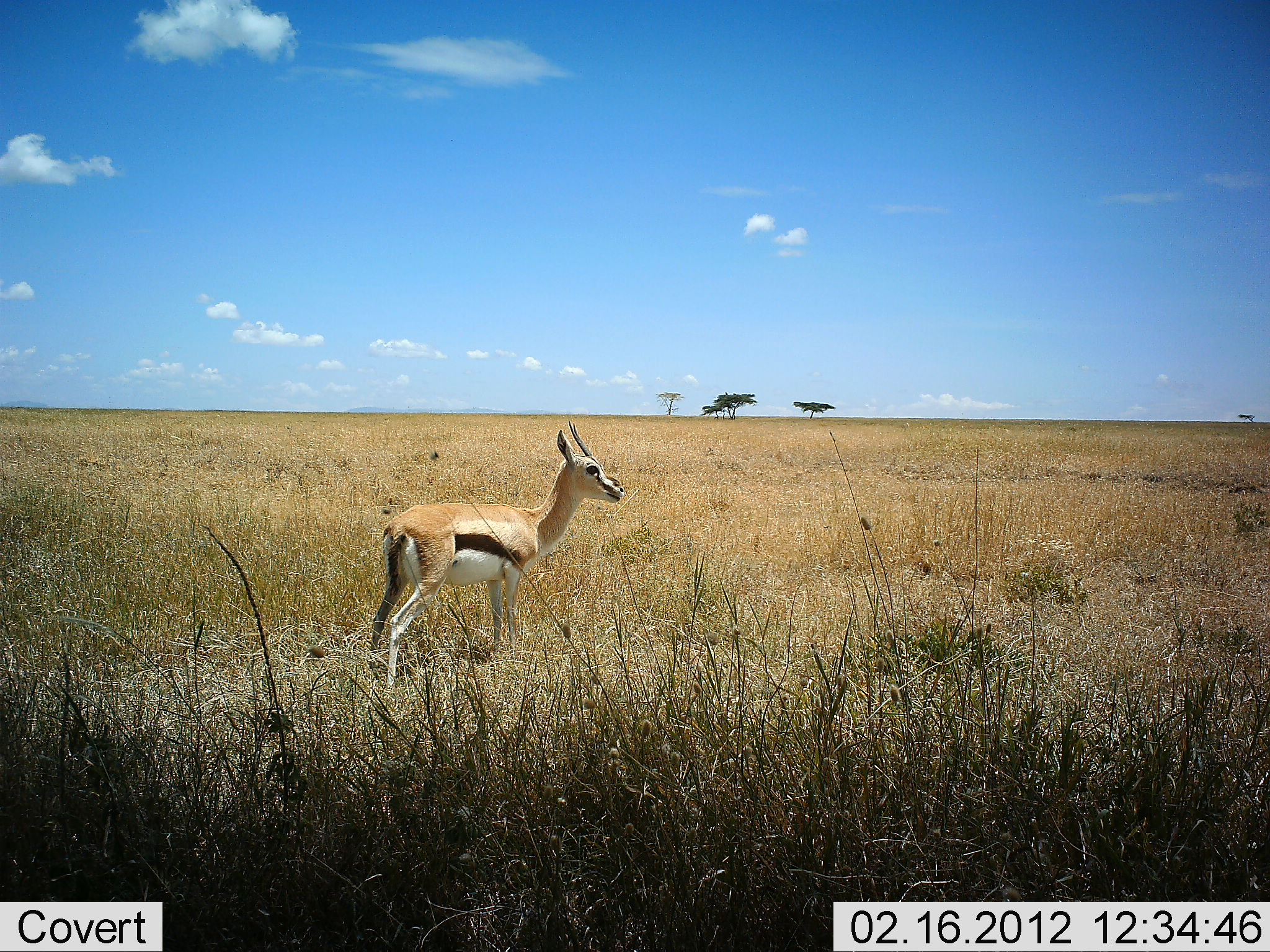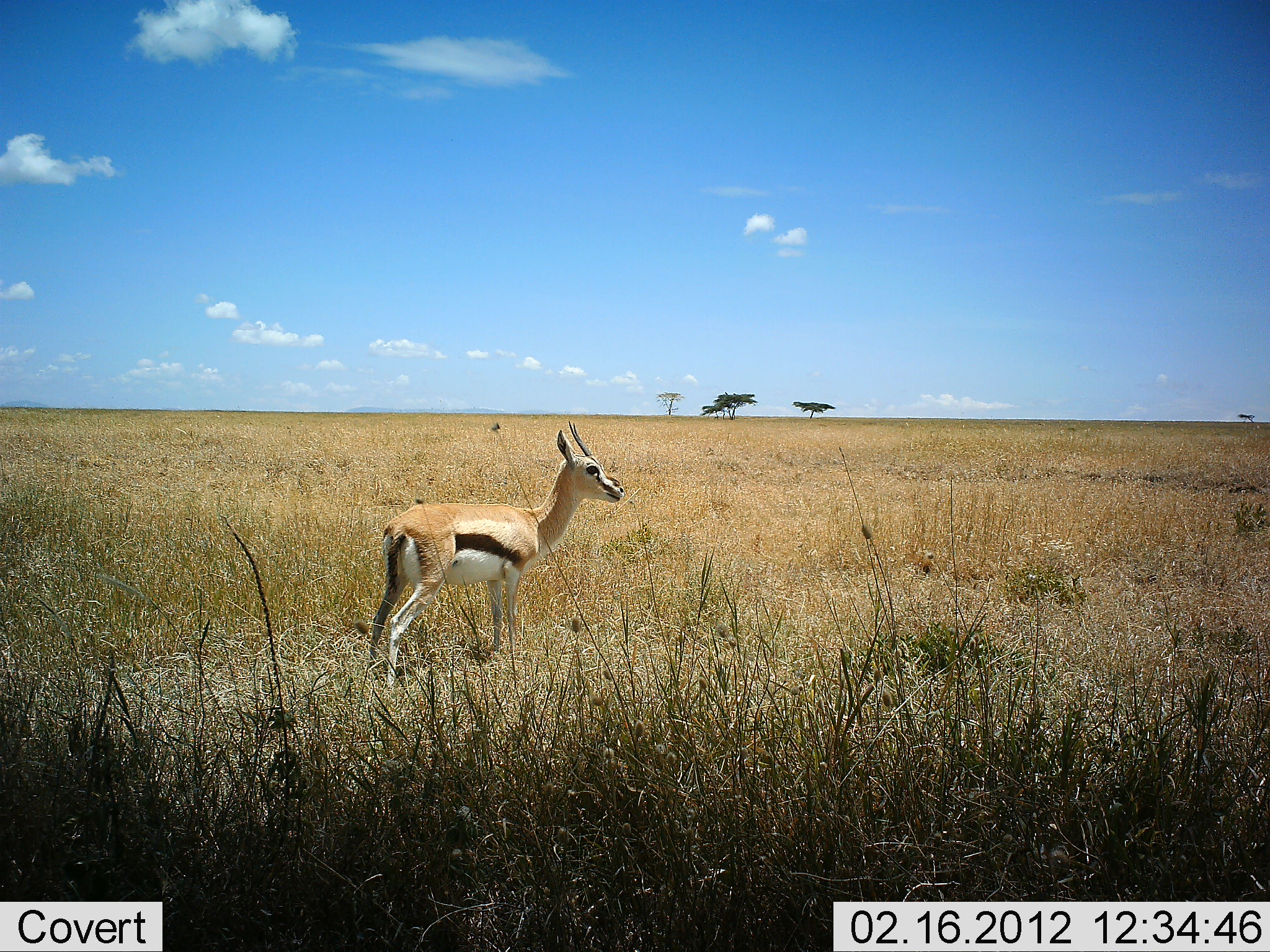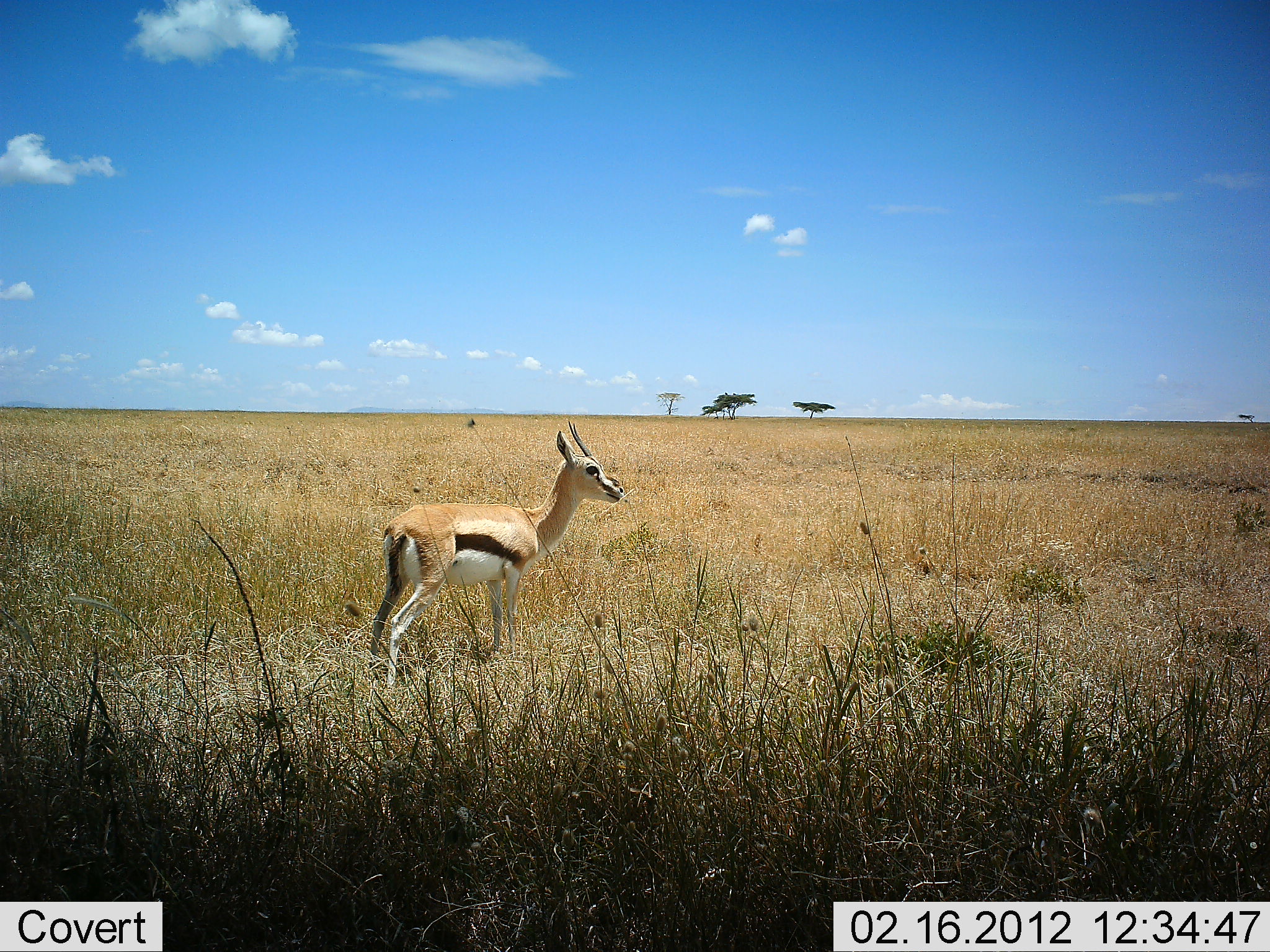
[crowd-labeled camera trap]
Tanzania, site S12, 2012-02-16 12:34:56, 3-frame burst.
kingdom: Animalia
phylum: Chordata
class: Mammalia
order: Artiodactyla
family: Bovidae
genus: Eudorcas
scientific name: Eudorcas thomsonii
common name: thomson's gazelle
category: gazellethomsons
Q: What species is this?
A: Gazellethomsons (thomson's gazelle) (Eudorcas thomsonii).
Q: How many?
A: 1.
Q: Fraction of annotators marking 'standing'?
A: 100%.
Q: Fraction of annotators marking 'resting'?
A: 0%.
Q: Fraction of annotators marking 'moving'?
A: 0%.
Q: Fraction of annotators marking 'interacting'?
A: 0%.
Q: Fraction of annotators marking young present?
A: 0%.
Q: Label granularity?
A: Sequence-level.